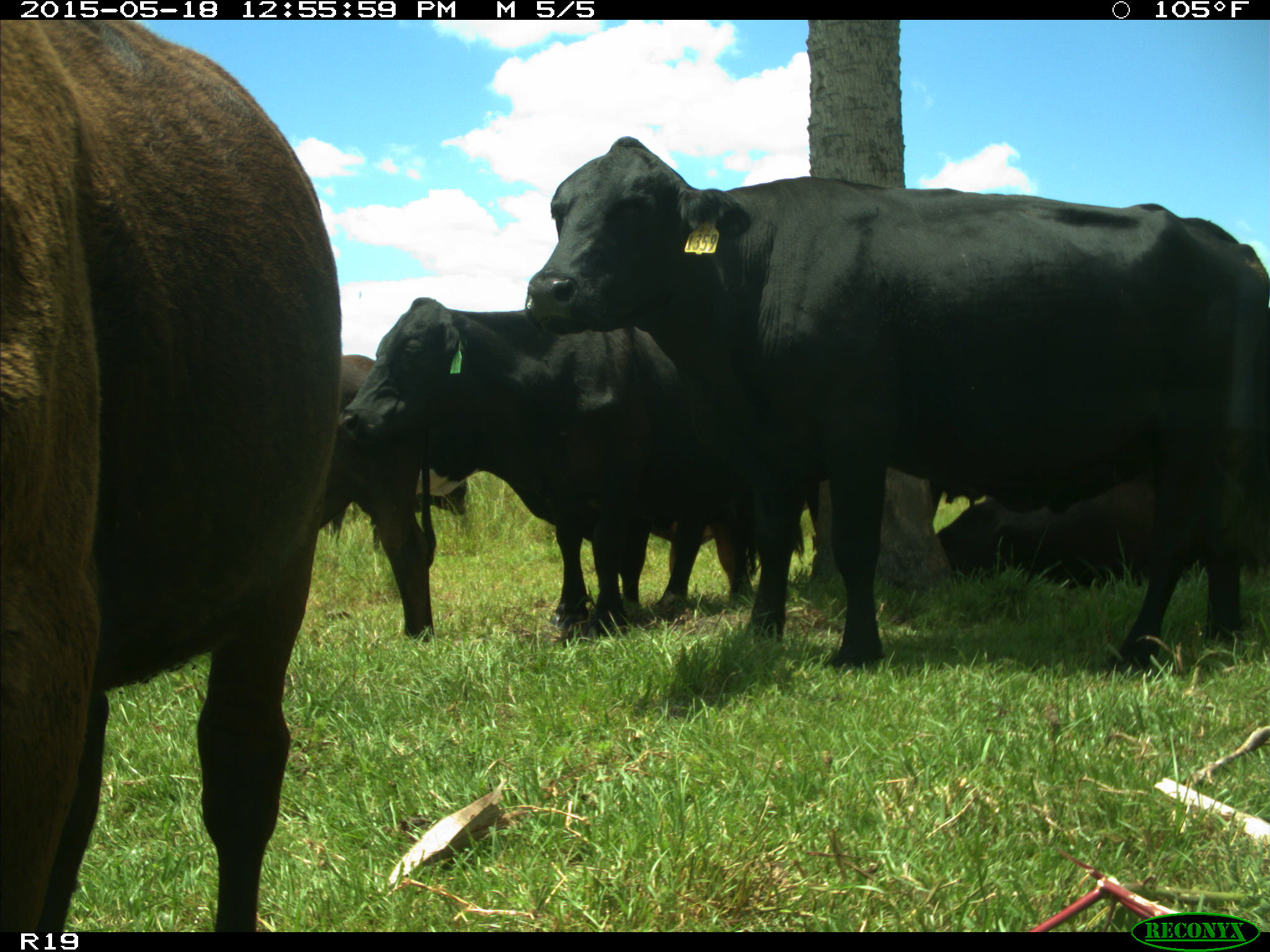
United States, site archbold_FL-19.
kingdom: Animalia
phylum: Chordata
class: Mammalia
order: Artiodactyla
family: Bovidae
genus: Bos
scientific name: Bos taurus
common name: domestic cow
Bos taurus (domestic cow).